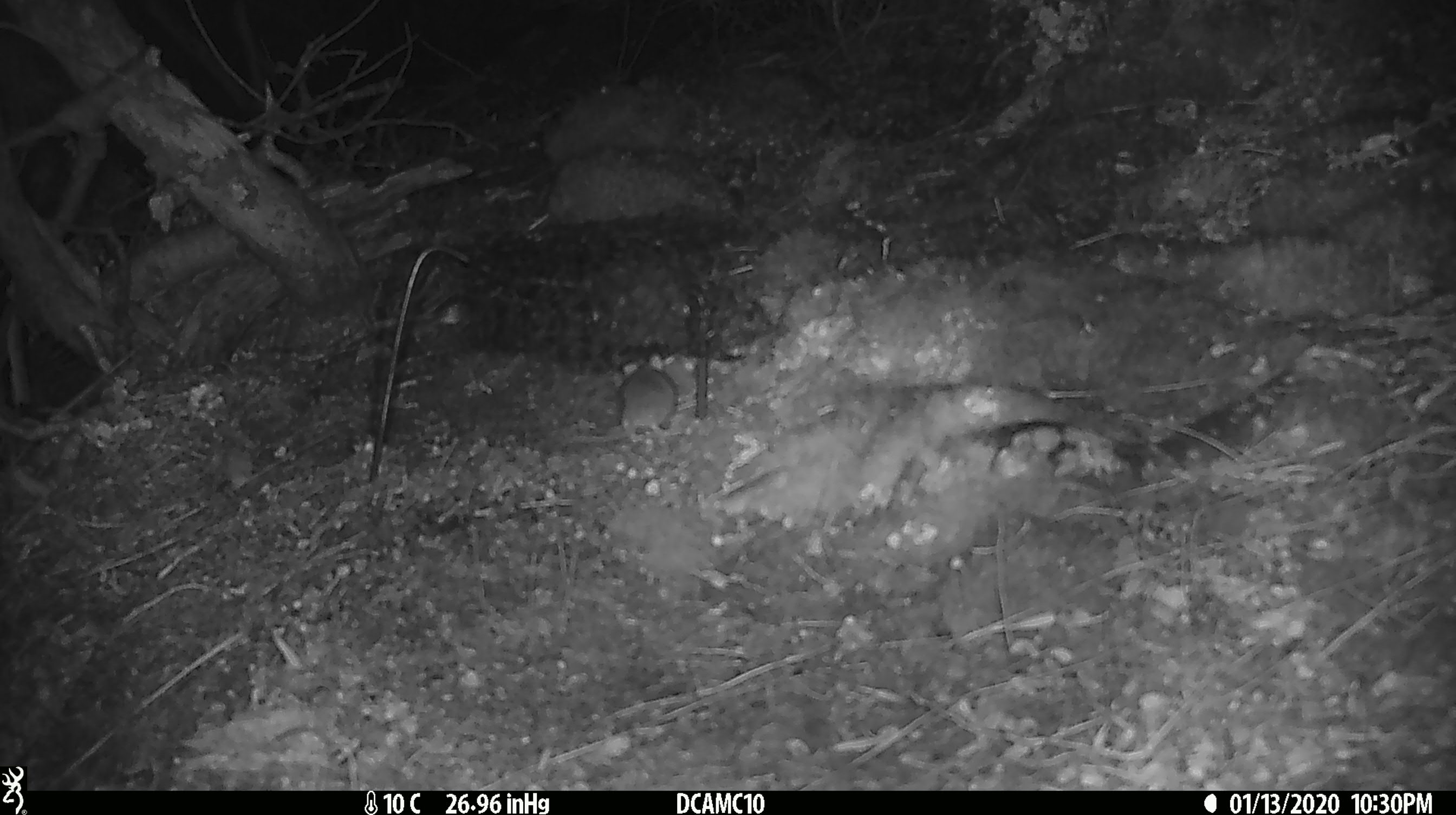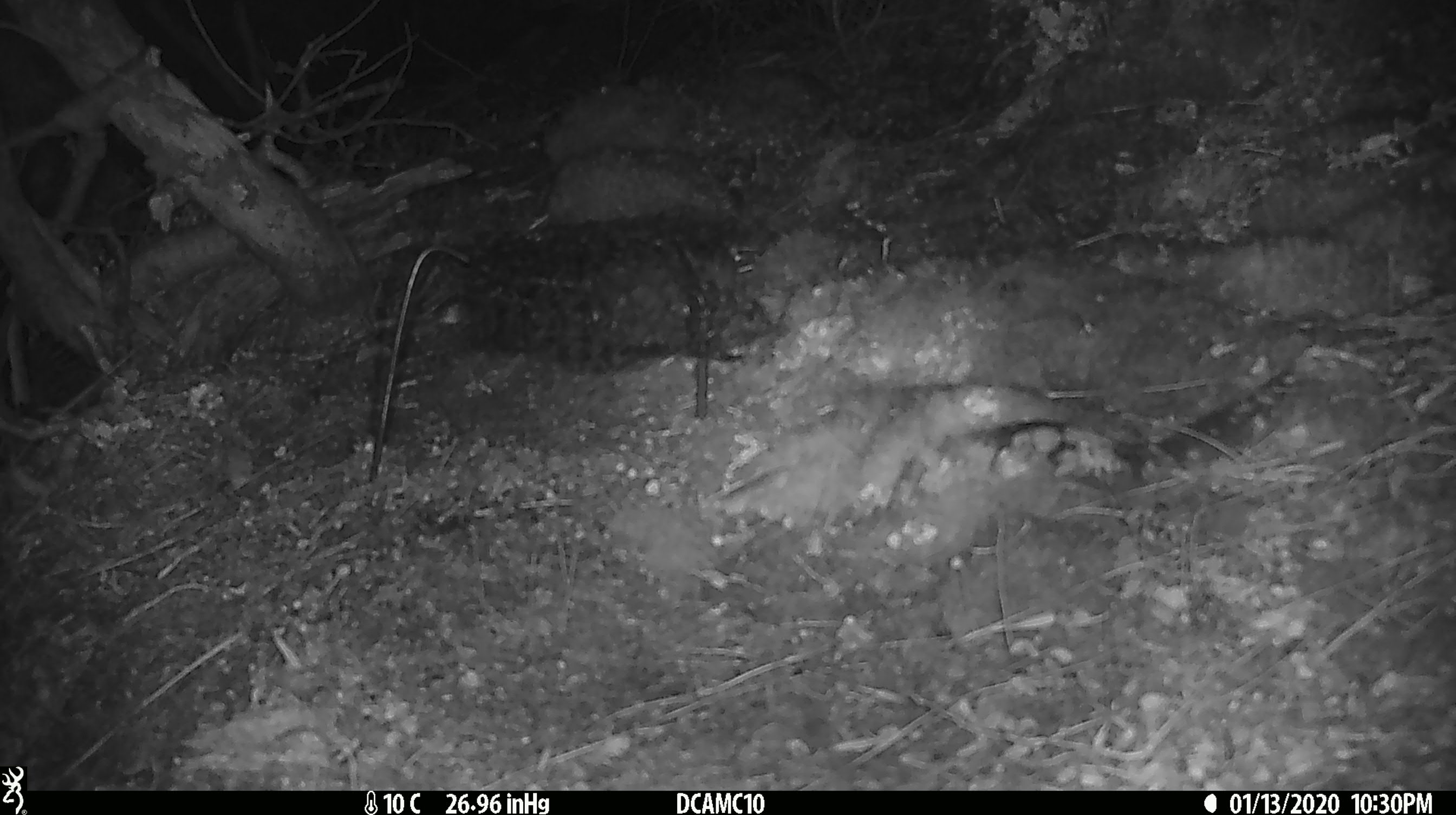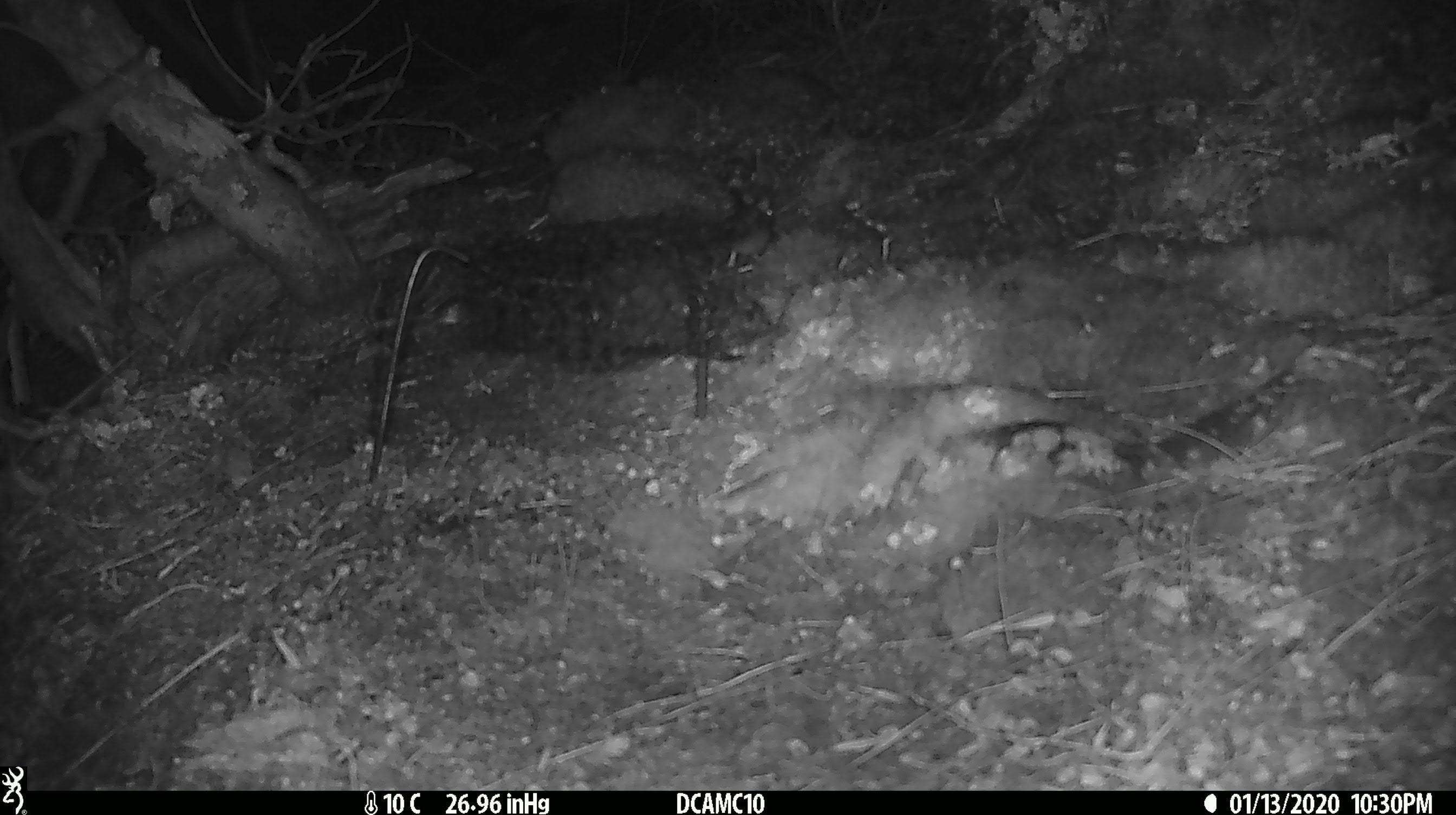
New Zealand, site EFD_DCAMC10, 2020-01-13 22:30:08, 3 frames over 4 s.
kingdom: Animalia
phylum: Chordata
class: Mammalia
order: Rodentia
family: Muridae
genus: Mus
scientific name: Mus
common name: mouse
Mouse (Mus).